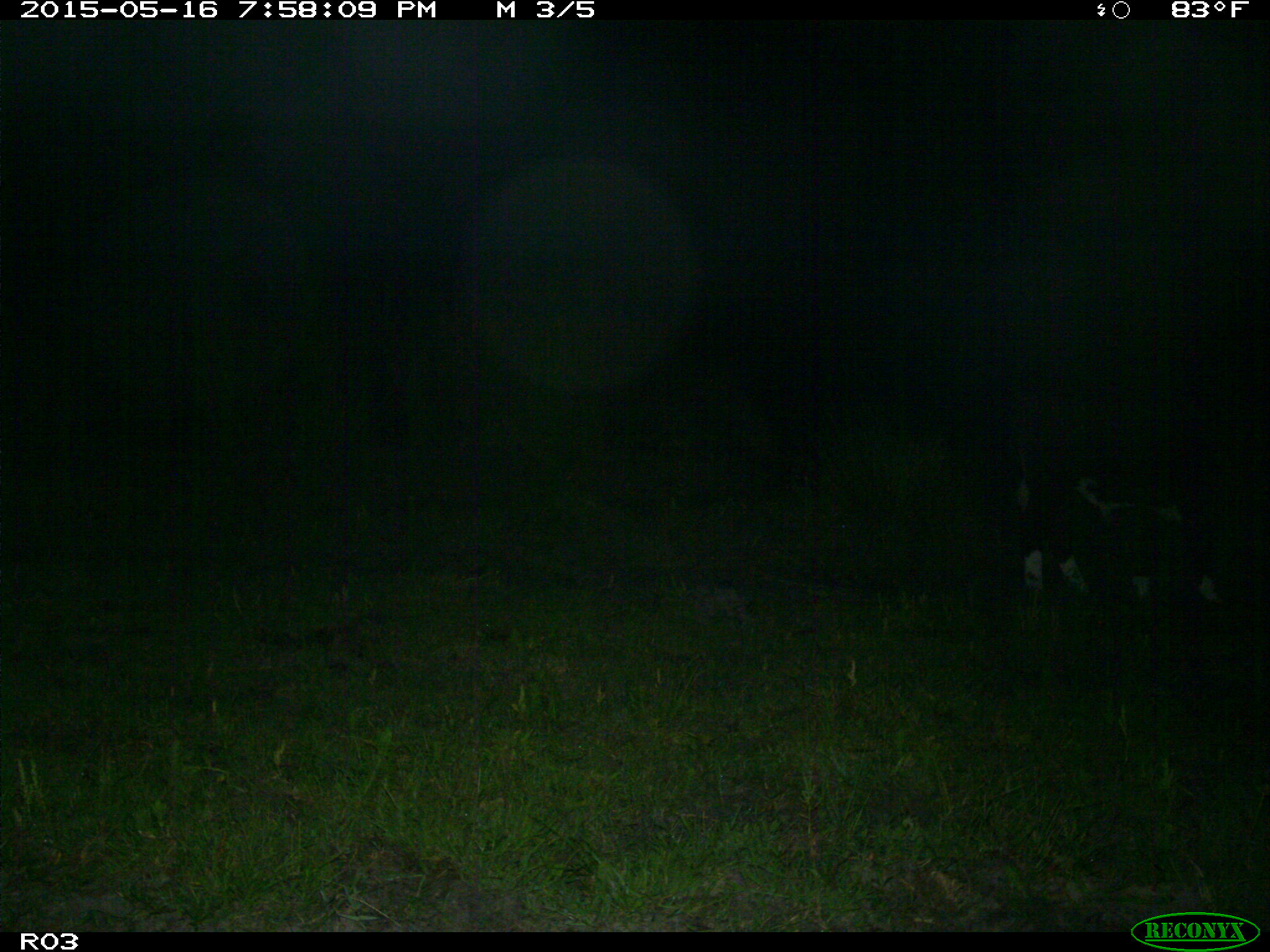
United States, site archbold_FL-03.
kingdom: Animalia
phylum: Chordata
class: Mammalia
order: Artiodactyla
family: Bovidae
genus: Bos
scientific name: Bos taurus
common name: domestic cow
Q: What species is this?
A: Bos taurus (domestic cow).